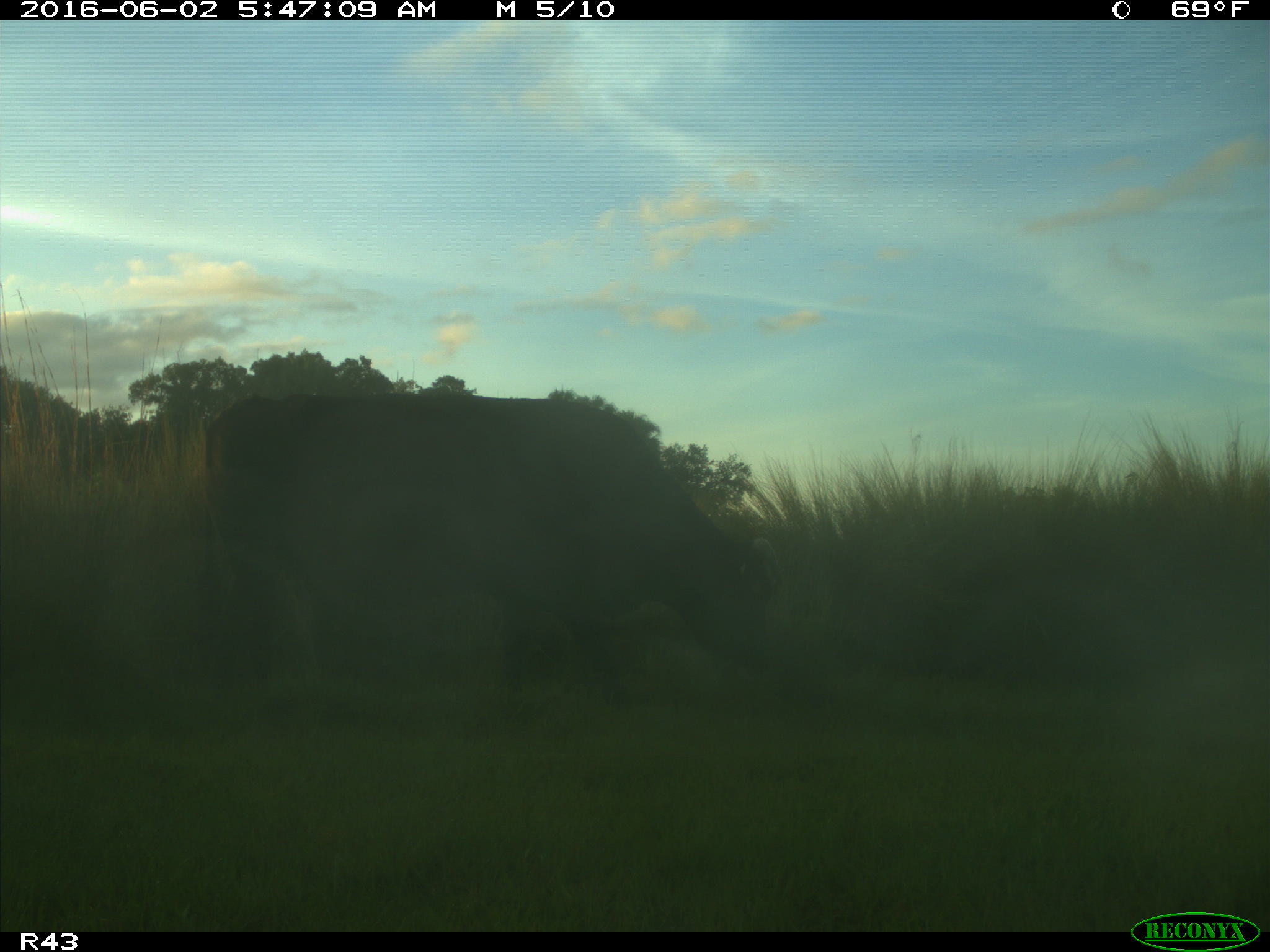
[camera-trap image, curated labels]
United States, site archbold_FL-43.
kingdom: Animalia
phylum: Chordata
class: Mammalia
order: Artiodactyla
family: Bovidae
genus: Bos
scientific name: Bos taurus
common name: domestic cow